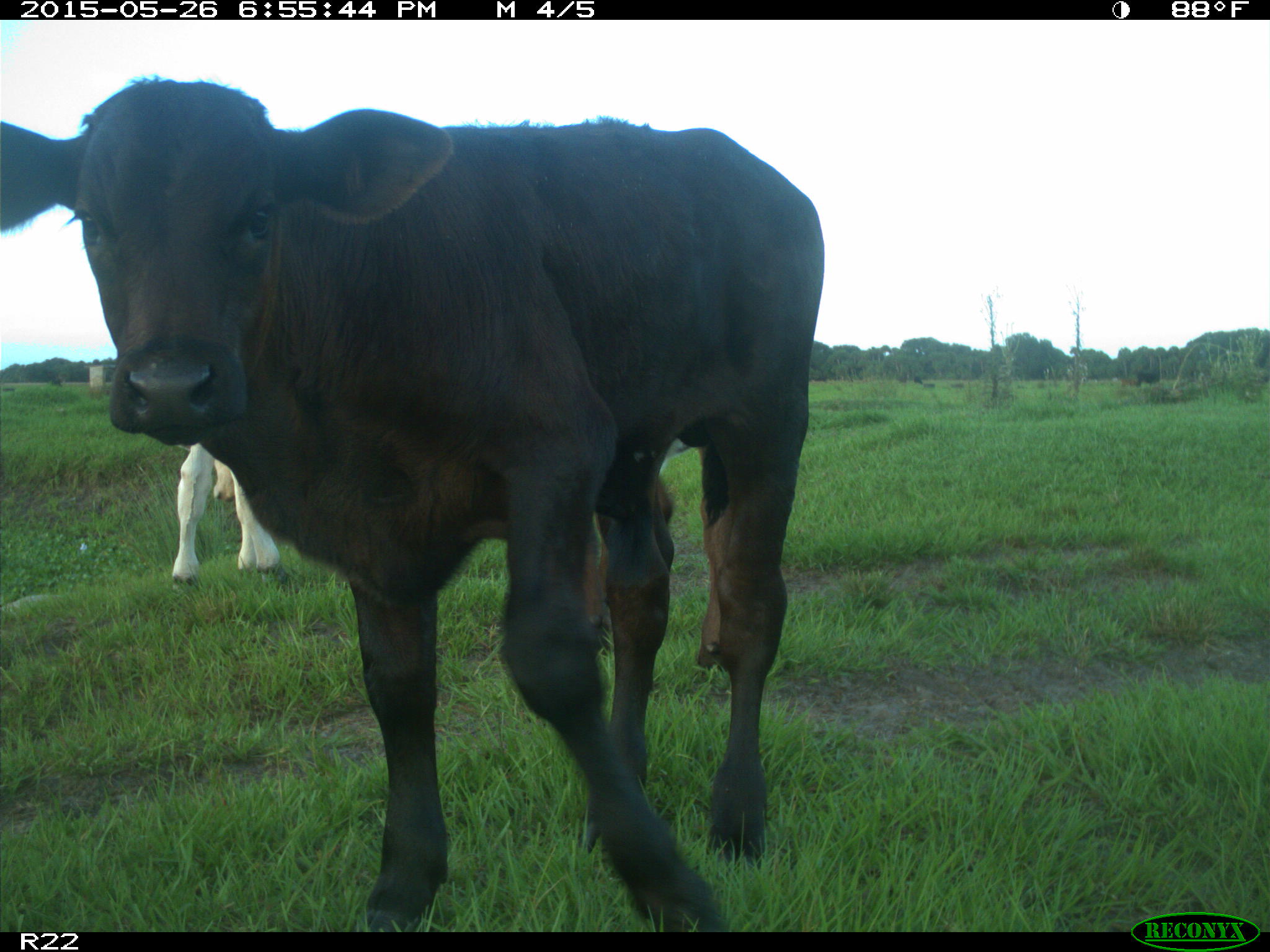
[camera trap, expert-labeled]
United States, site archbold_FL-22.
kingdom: Animalia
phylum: Chordata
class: Mammalia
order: Artiodactyla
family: Bovidae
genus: Bos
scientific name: Bos taurus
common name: domestic cow